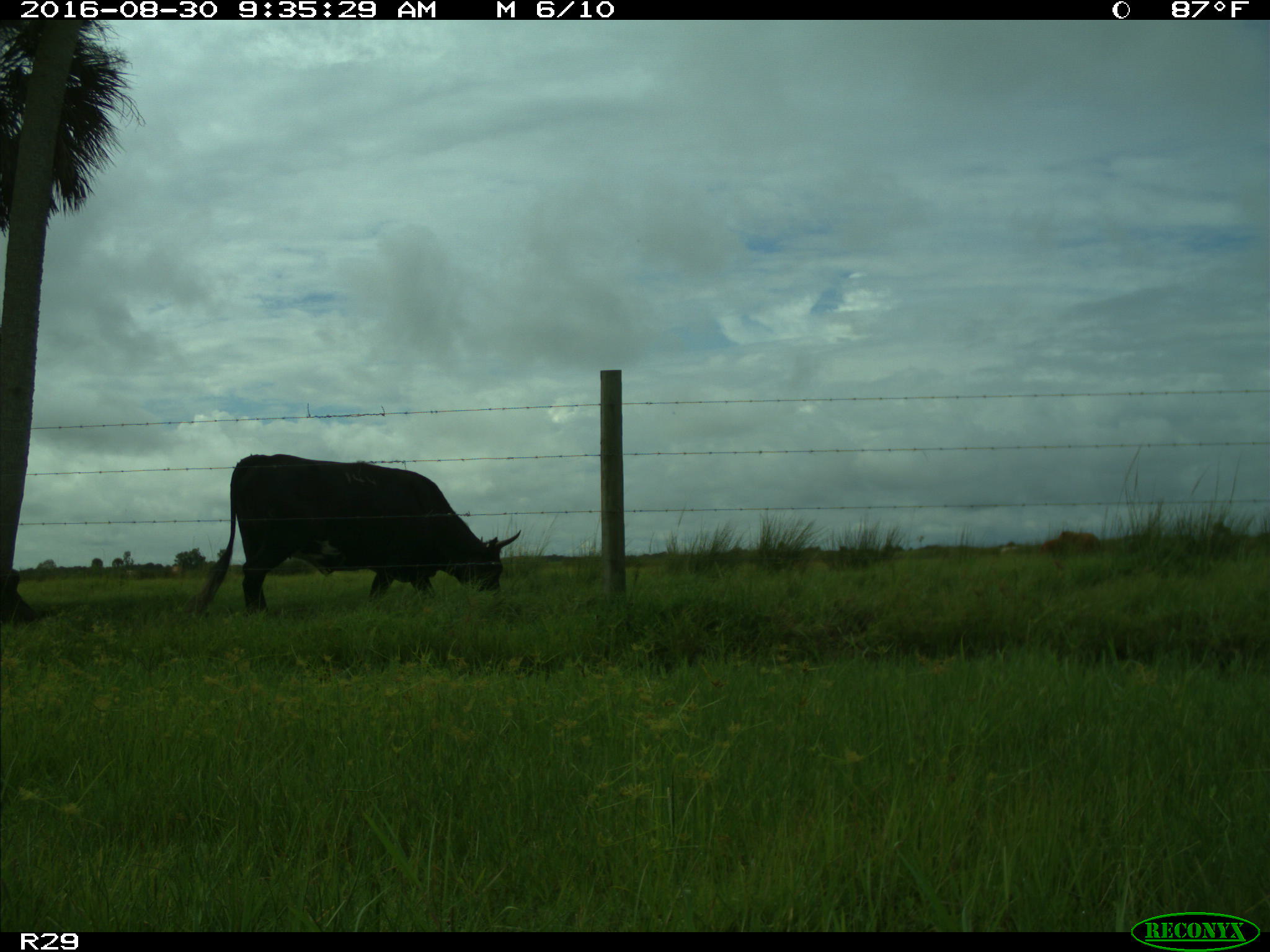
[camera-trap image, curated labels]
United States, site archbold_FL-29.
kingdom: Animalia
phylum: Chordata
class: Mammalia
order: Artiodactyla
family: Bovidae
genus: Bos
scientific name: Bos taurus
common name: domestic cow